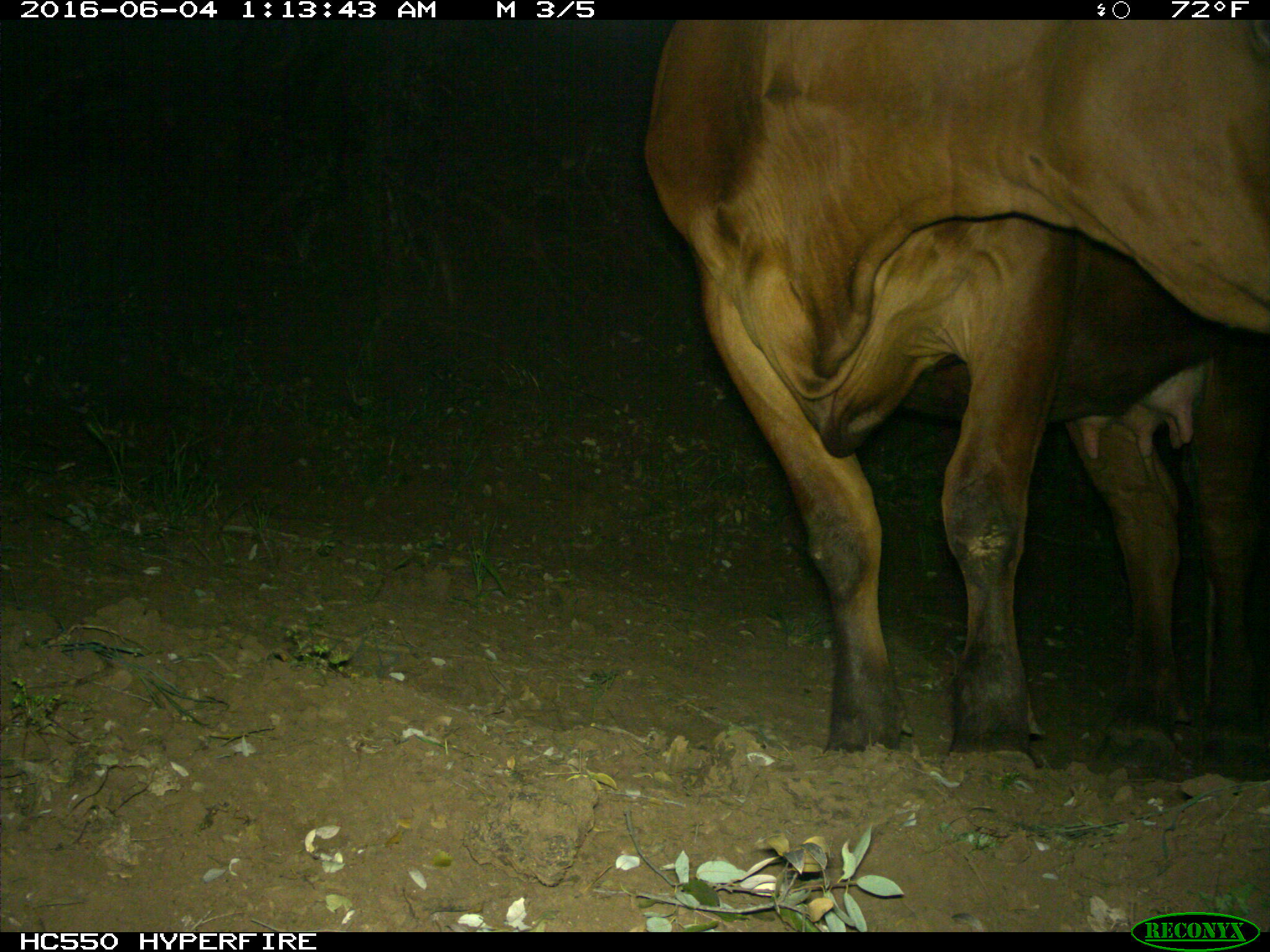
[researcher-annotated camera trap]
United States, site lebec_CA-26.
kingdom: Animalia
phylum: Chordata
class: Mammalia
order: Artiodactyla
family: Bovidae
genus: Bos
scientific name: Bos taurus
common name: domestic cow